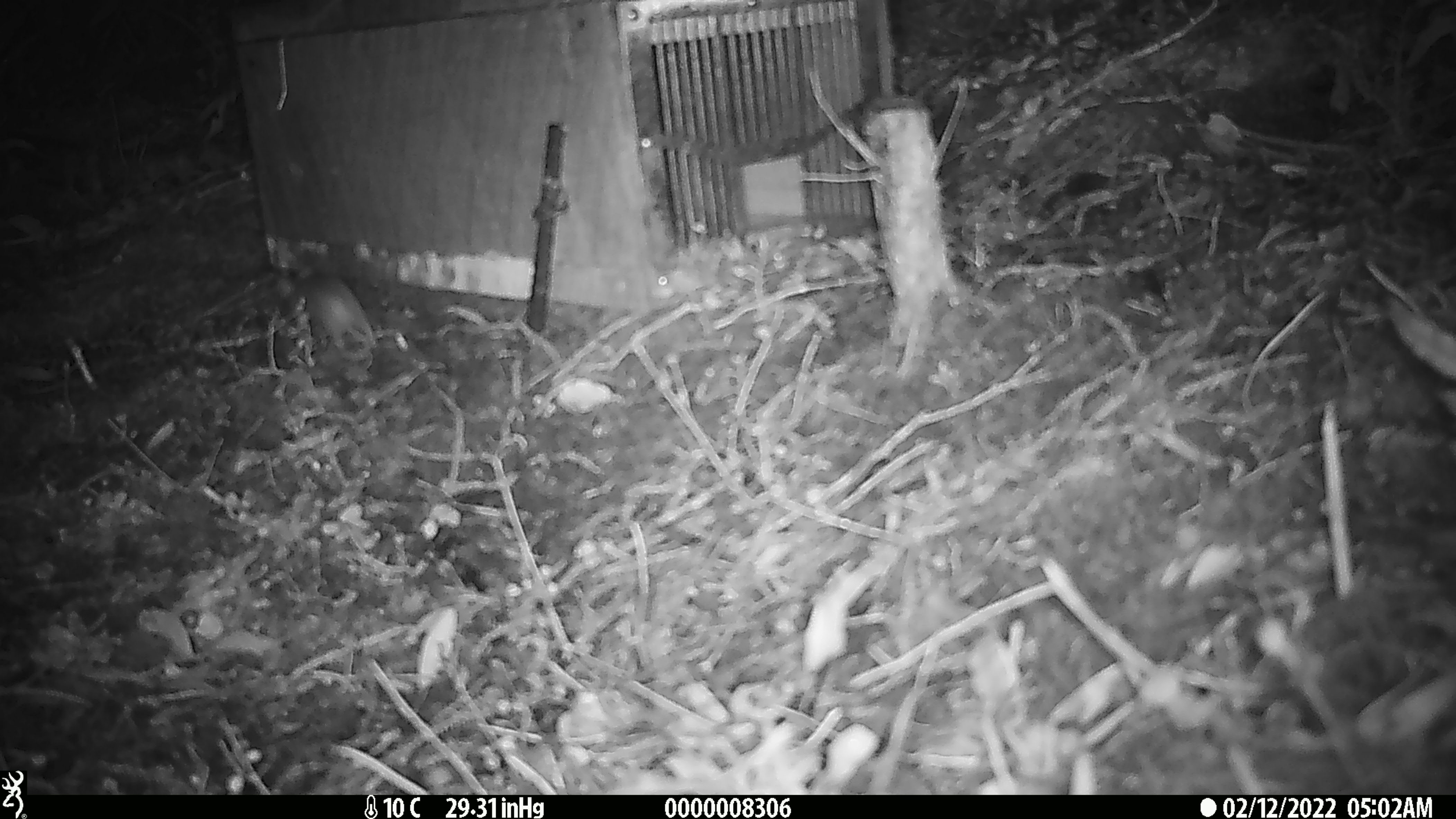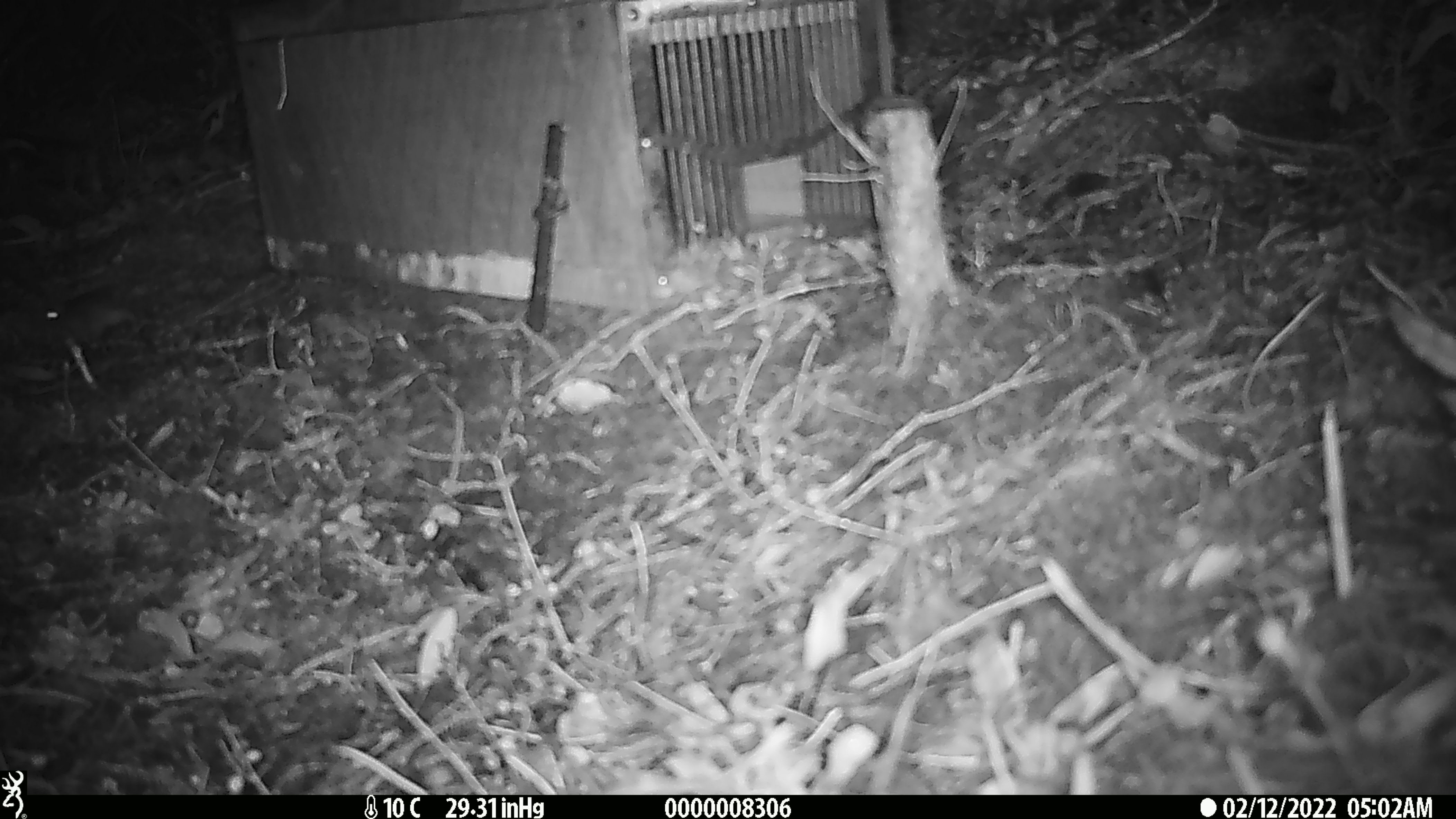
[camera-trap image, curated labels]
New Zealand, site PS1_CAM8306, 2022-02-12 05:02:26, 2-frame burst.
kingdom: Animalia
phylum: Chordata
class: Mammalia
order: Rodentia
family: Muridae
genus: Mus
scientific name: Mus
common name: mouse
Mouse (Mus).